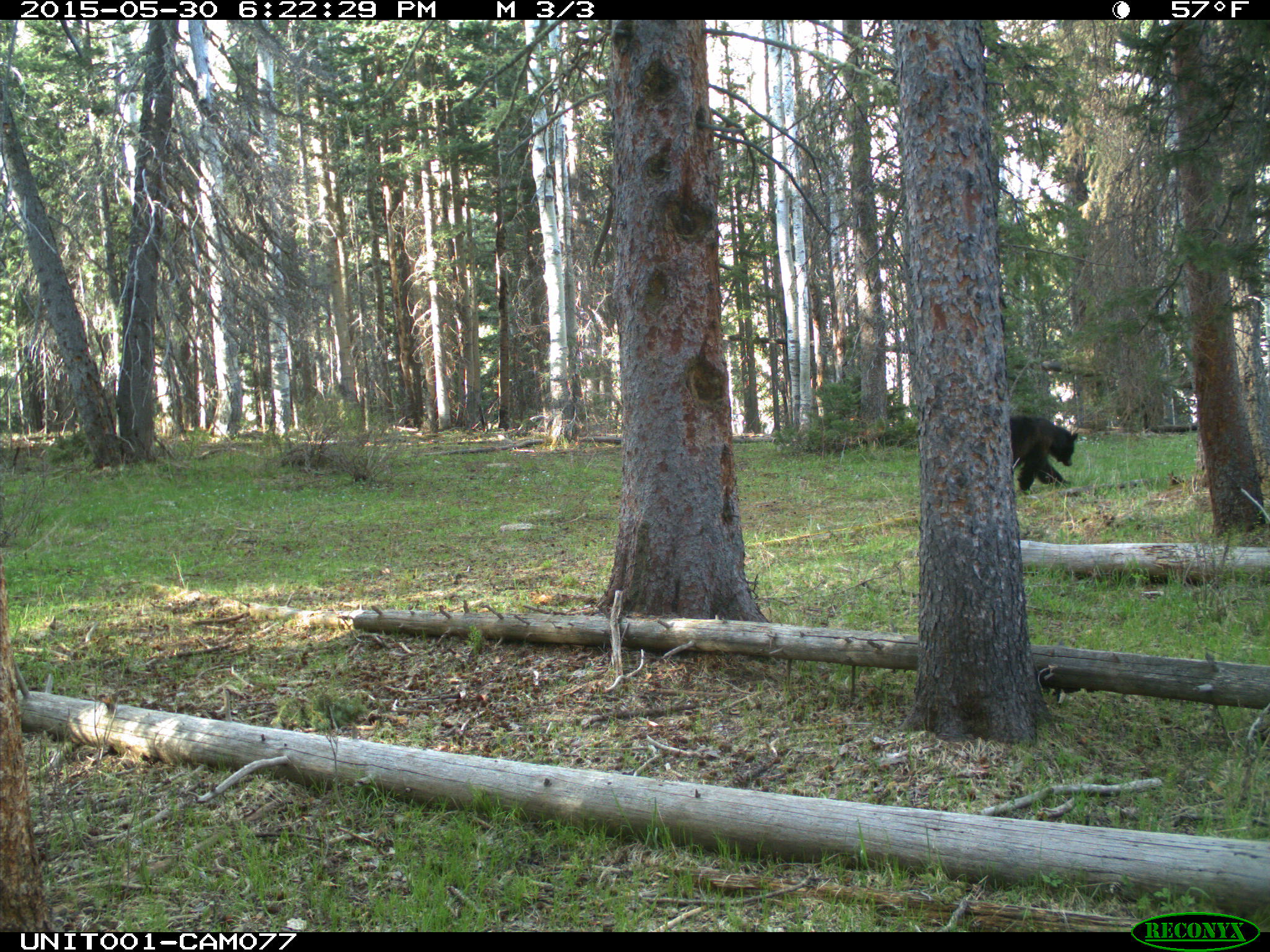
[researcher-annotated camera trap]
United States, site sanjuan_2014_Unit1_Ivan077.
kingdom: Animalia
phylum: Chordata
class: Mammalia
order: Carnivora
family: Ursidae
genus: Ursus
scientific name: Ursus americanus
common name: american black bear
Ursus americanus (american black bear).